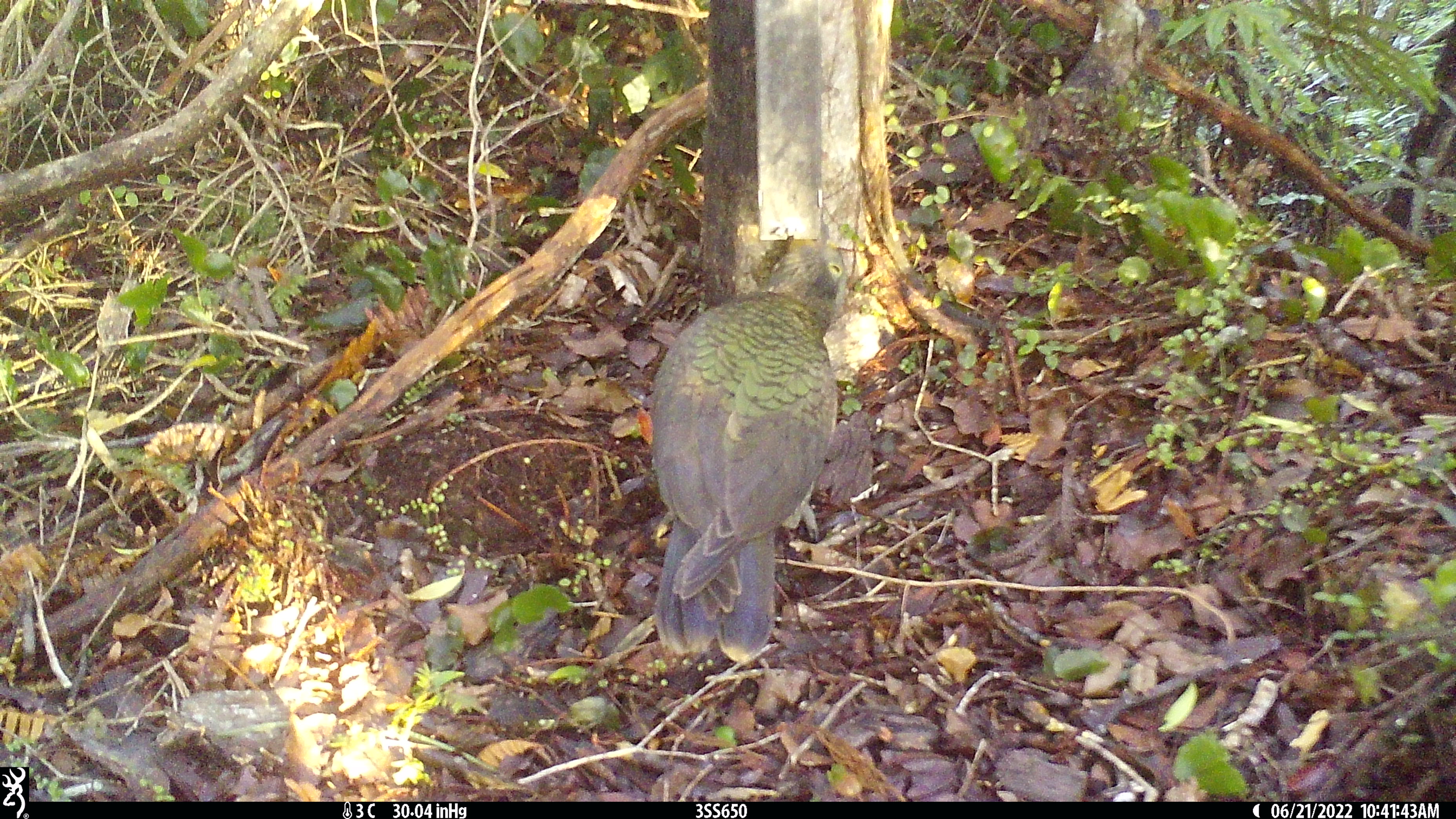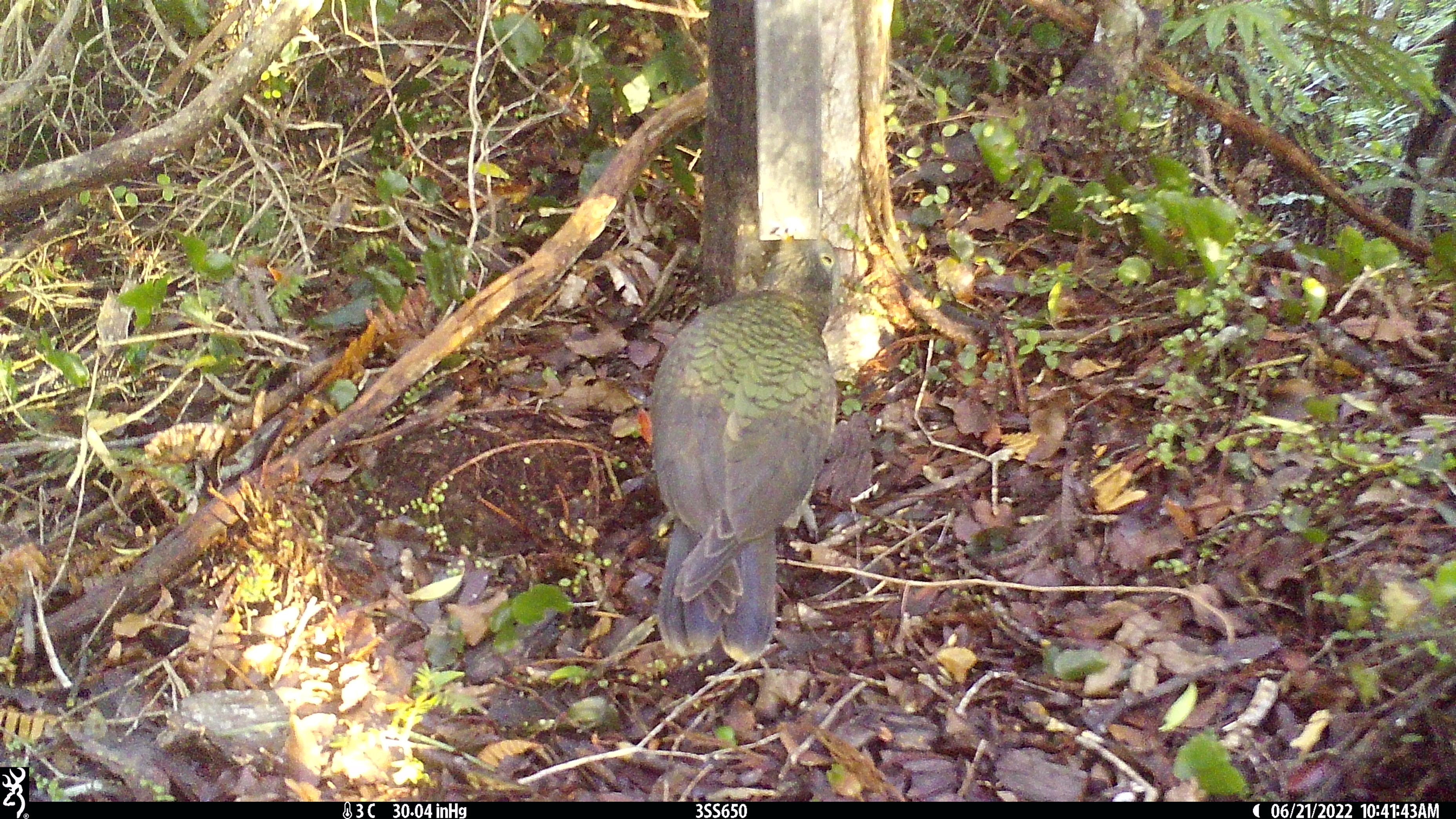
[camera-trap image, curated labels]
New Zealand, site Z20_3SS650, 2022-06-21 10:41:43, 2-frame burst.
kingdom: Animalia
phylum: Chordata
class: Aves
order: Psittaciformes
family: Strigopidae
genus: Nestor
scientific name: Nestor notabilis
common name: kea